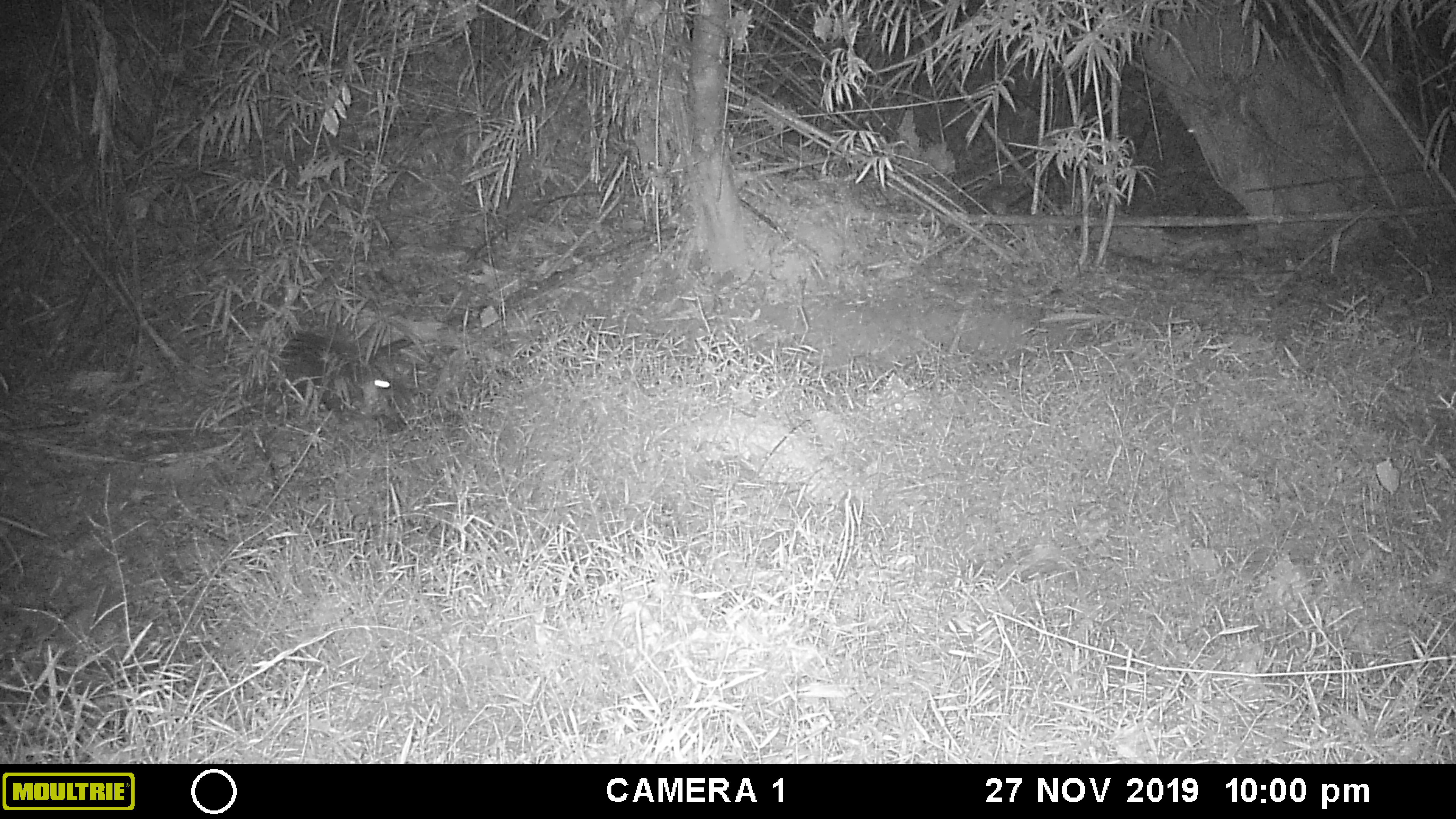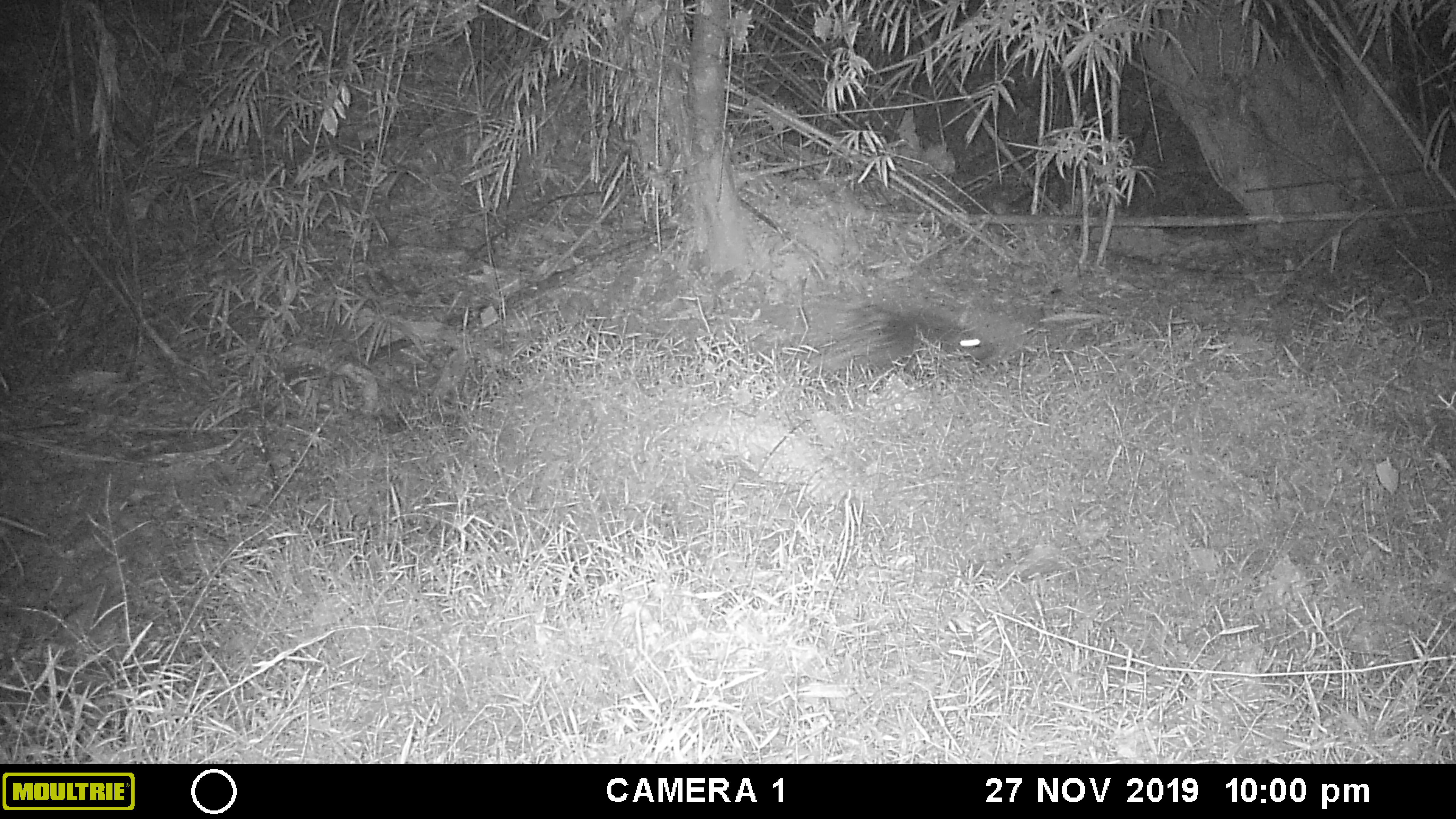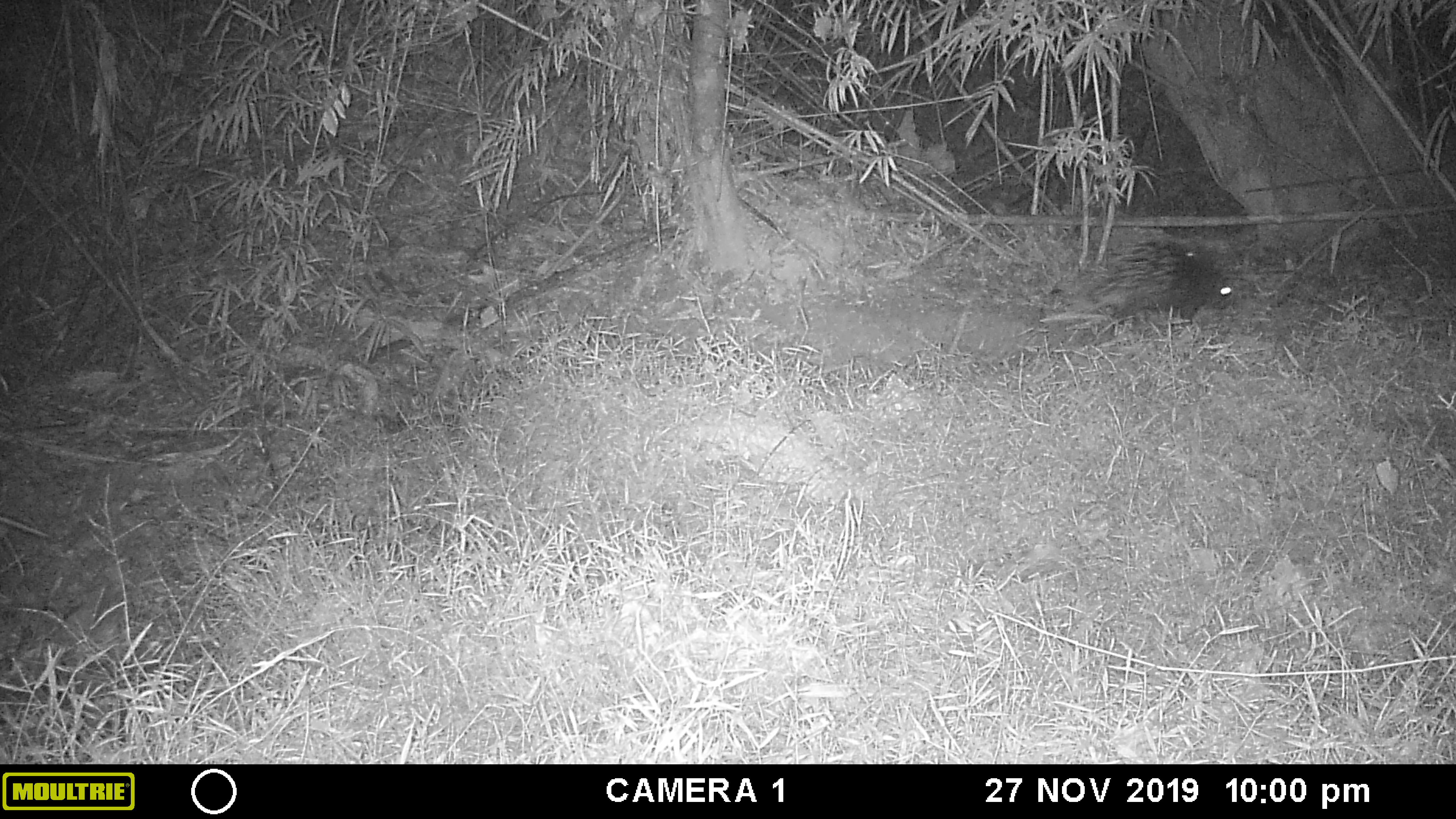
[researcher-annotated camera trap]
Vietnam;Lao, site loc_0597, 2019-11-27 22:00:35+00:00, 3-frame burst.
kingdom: Animalia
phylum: Chordata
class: Mammalia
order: Rodentia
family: Hystricidae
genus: Hystrix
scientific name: Hystrix brachyura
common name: malayan porcupine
Malayan porcupine (Hystrix brachyura). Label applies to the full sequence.